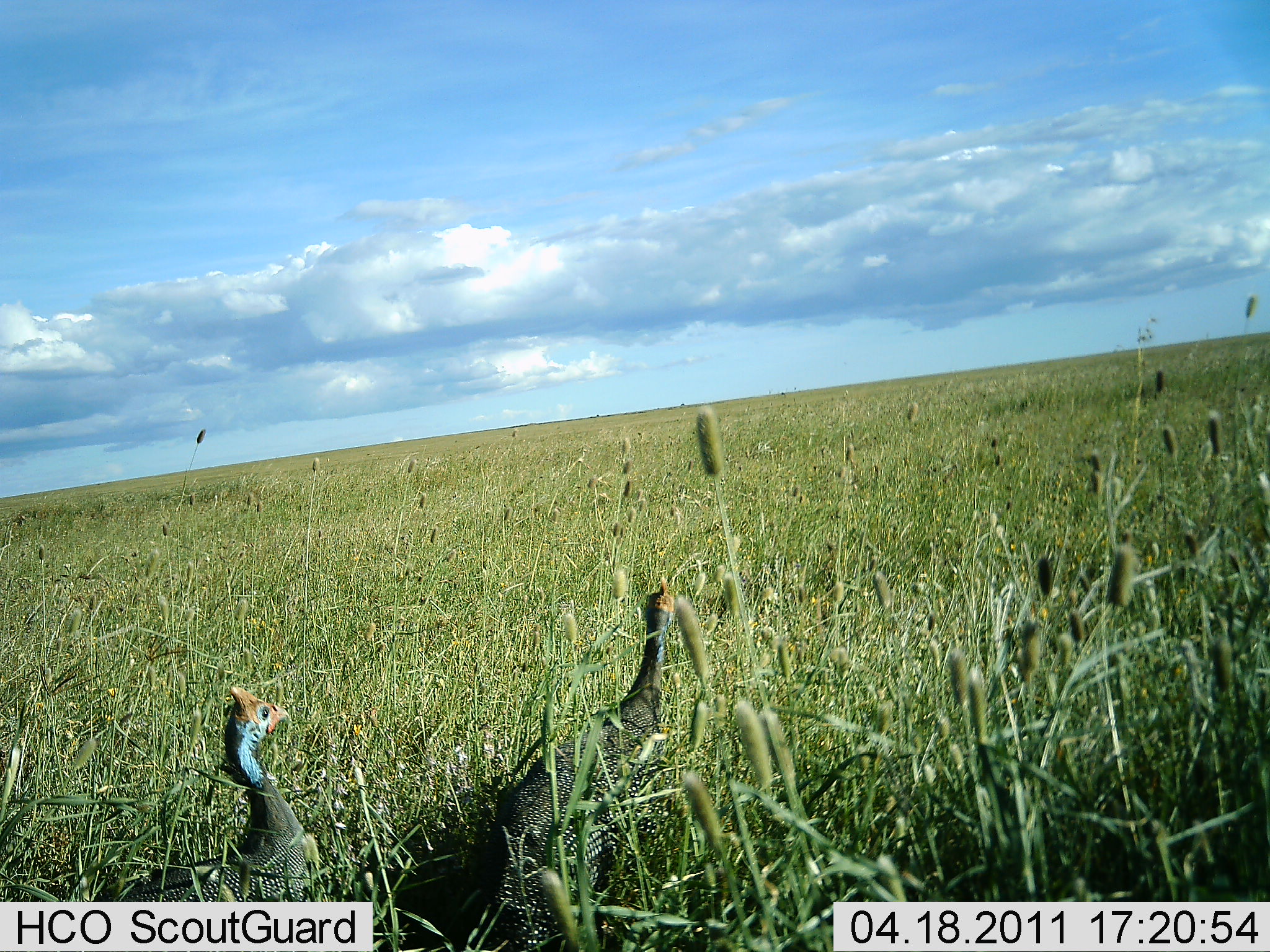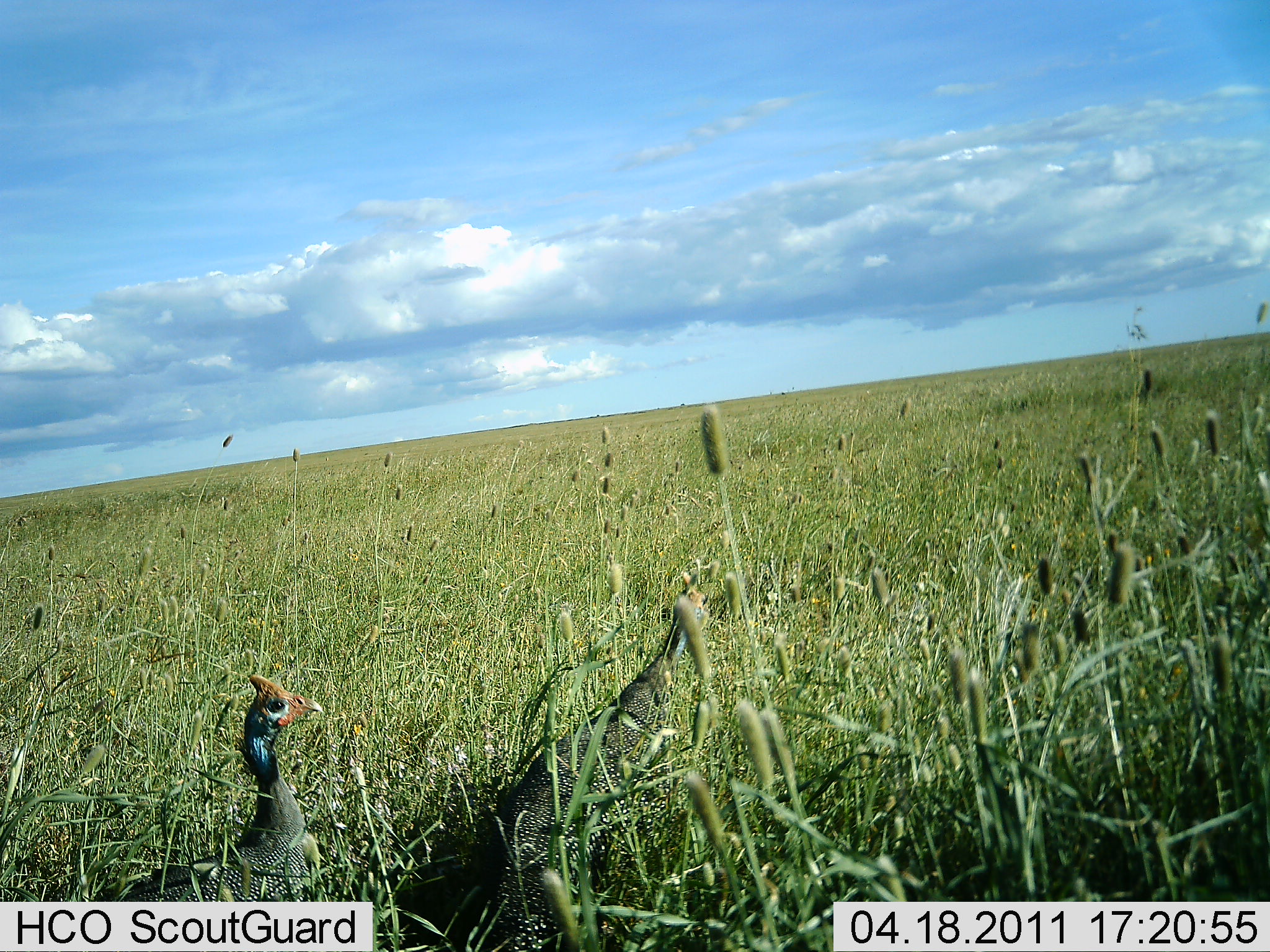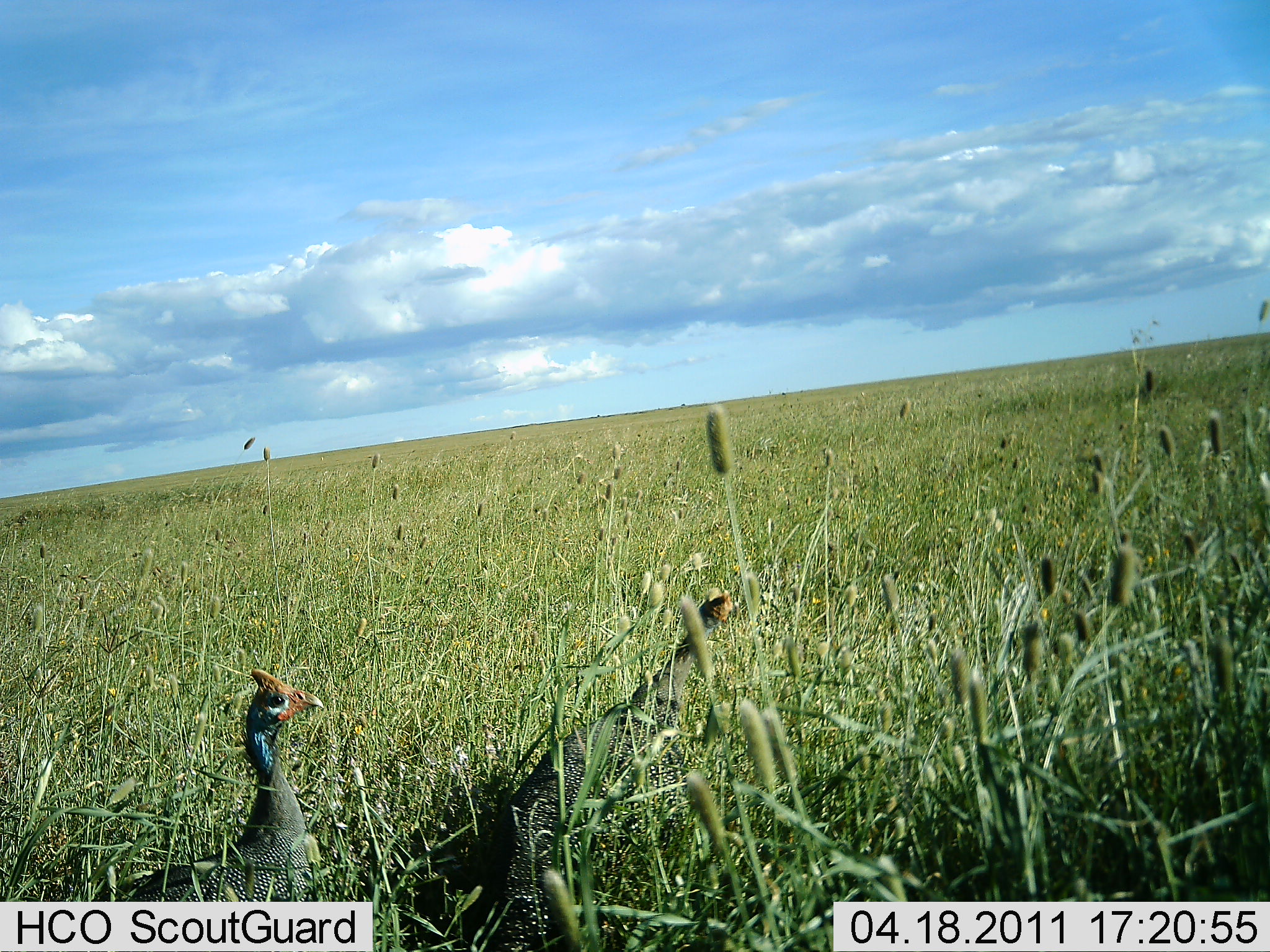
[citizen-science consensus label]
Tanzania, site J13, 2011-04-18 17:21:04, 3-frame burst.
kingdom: Animalia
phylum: Chordata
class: Aves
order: Galliformes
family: Numididae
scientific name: Numididae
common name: guinea fowl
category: guineafowl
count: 2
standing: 58%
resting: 0%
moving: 50%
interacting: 0%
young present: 0%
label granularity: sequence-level